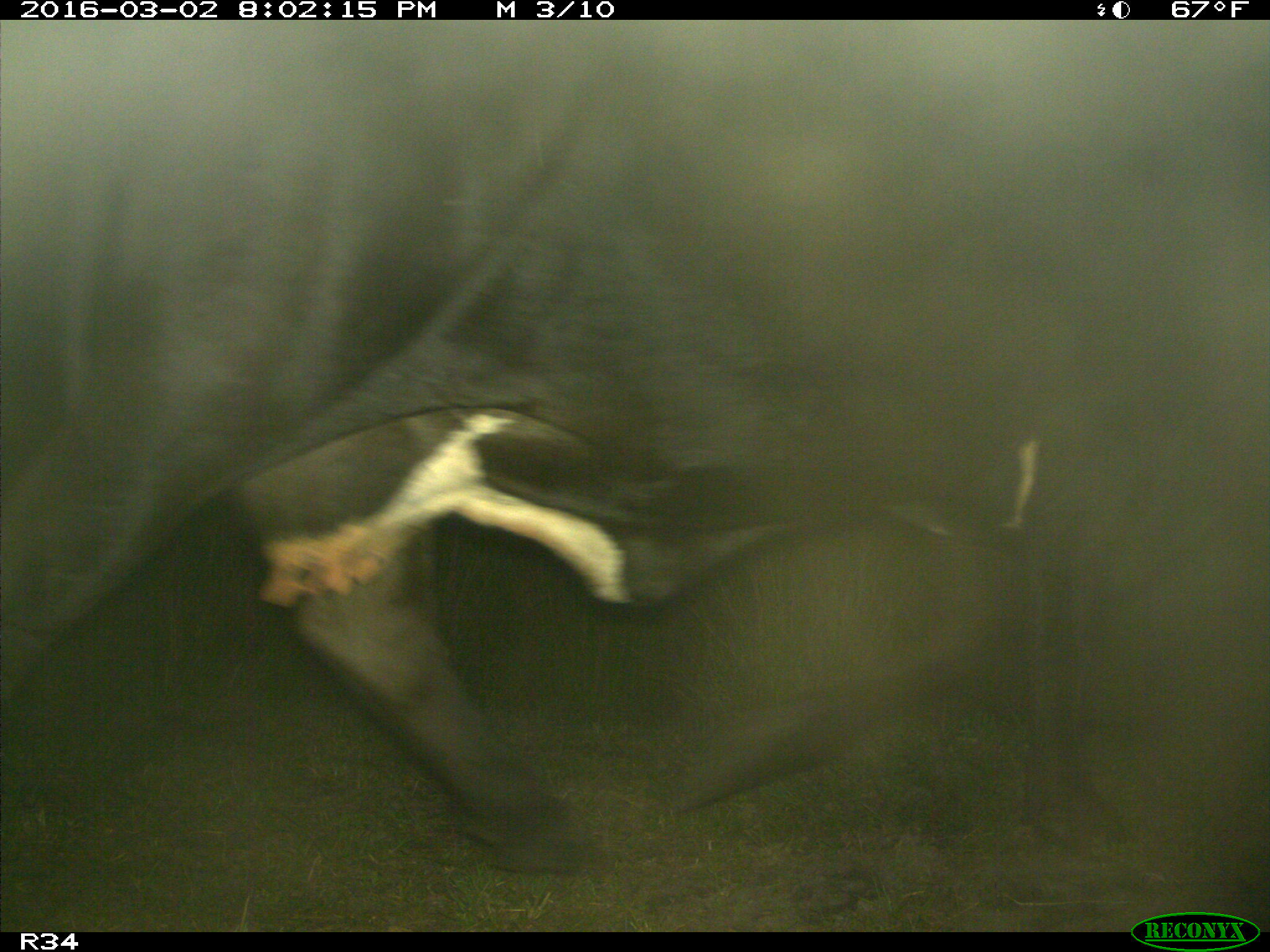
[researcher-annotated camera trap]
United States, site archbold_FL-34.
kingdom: Animalia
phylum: Chordata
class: Mammalia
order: Artiodactyla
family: Bovidae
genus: Bos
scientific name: Bos taurus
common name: domestic cow